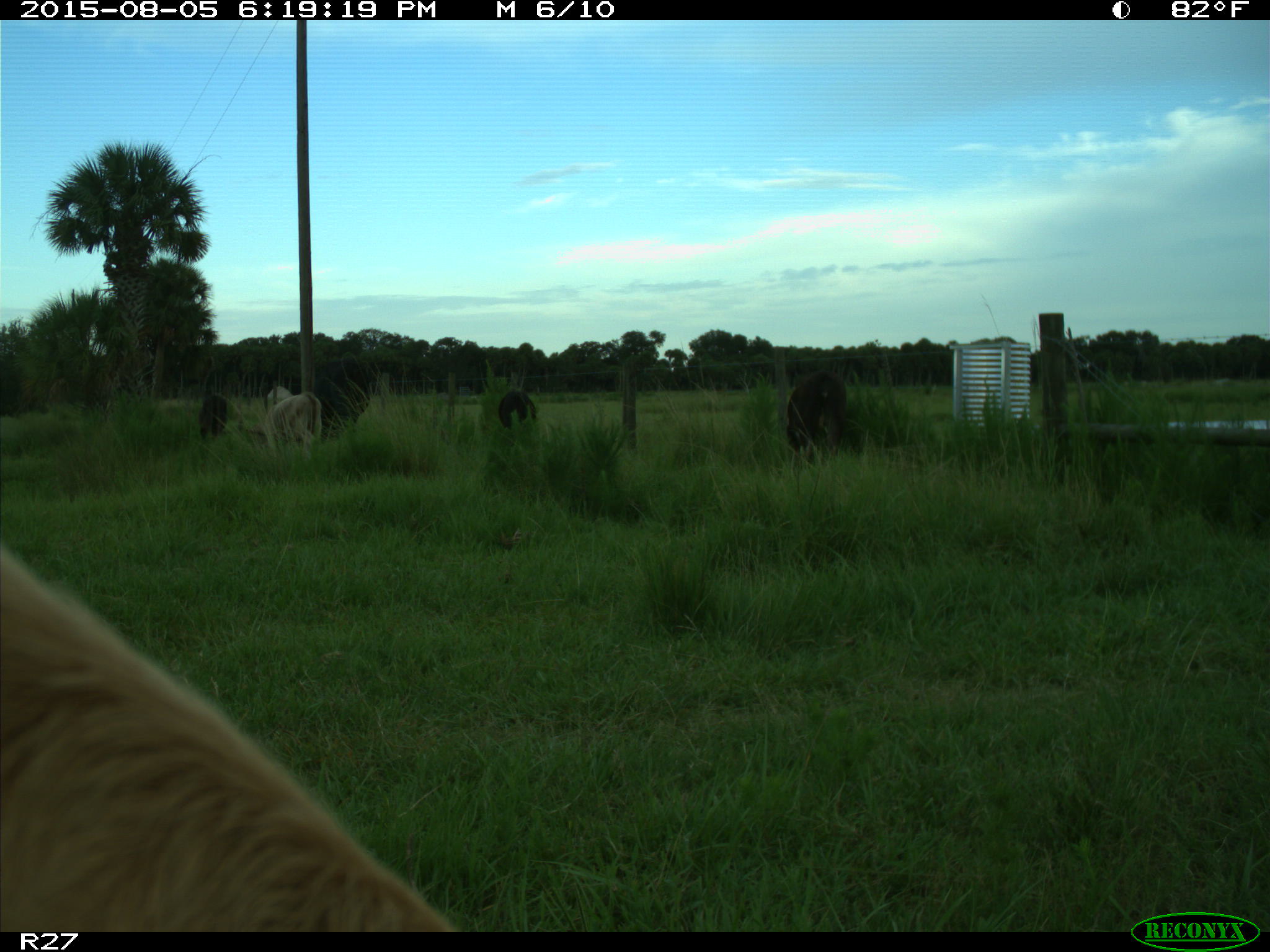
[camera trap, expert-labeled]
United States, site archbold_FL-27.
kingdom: Animalia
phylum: Chordata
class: Mammalia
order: Artiodactyla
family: Bovidae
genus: Bos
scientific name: Bos taurus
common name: domestic cow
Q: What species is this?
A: Bos taurus (domestic cow).